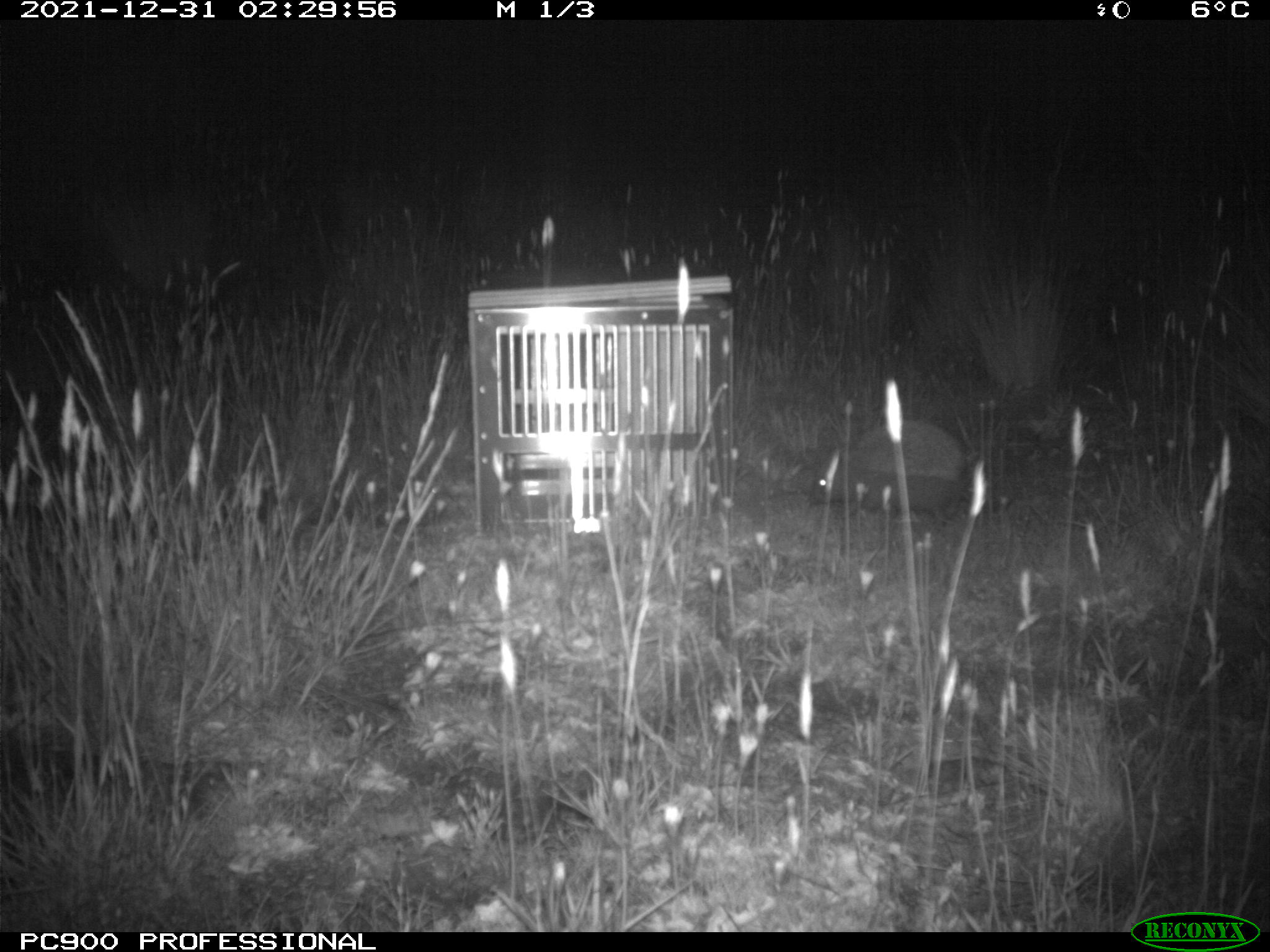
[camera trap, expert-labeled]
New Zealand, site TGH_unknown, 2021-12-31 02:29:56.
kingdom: Animalia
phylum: Chordata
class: Mammalia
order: Eulipotyphla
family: Erinaceidae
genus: Erinaceus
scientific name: Erinaceus europaeus europaeus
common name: european hedgehog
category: hedgehog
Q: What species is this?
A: Hedgehog (european hedgehog) (Erinaceus europaeus europaeus).